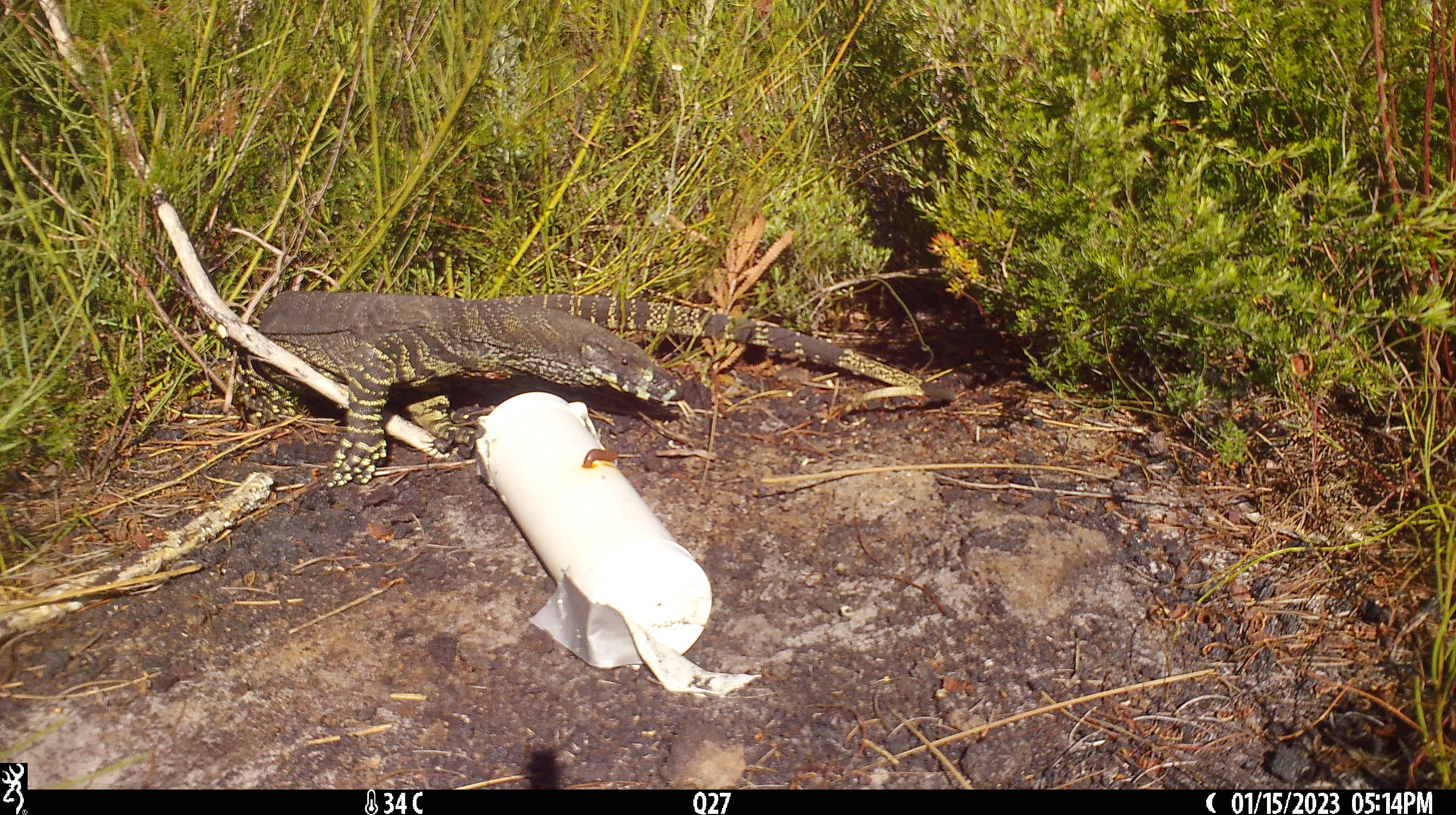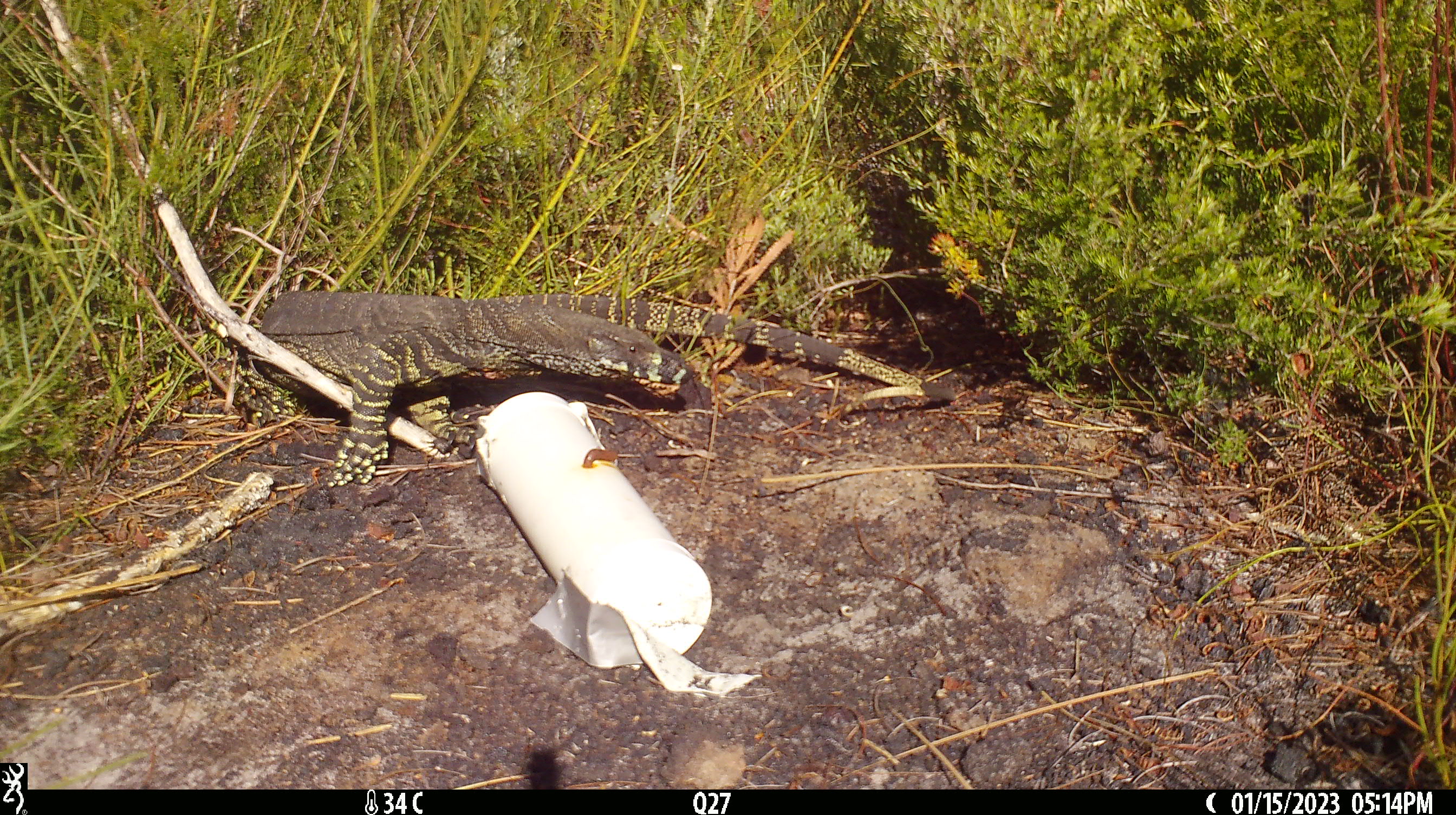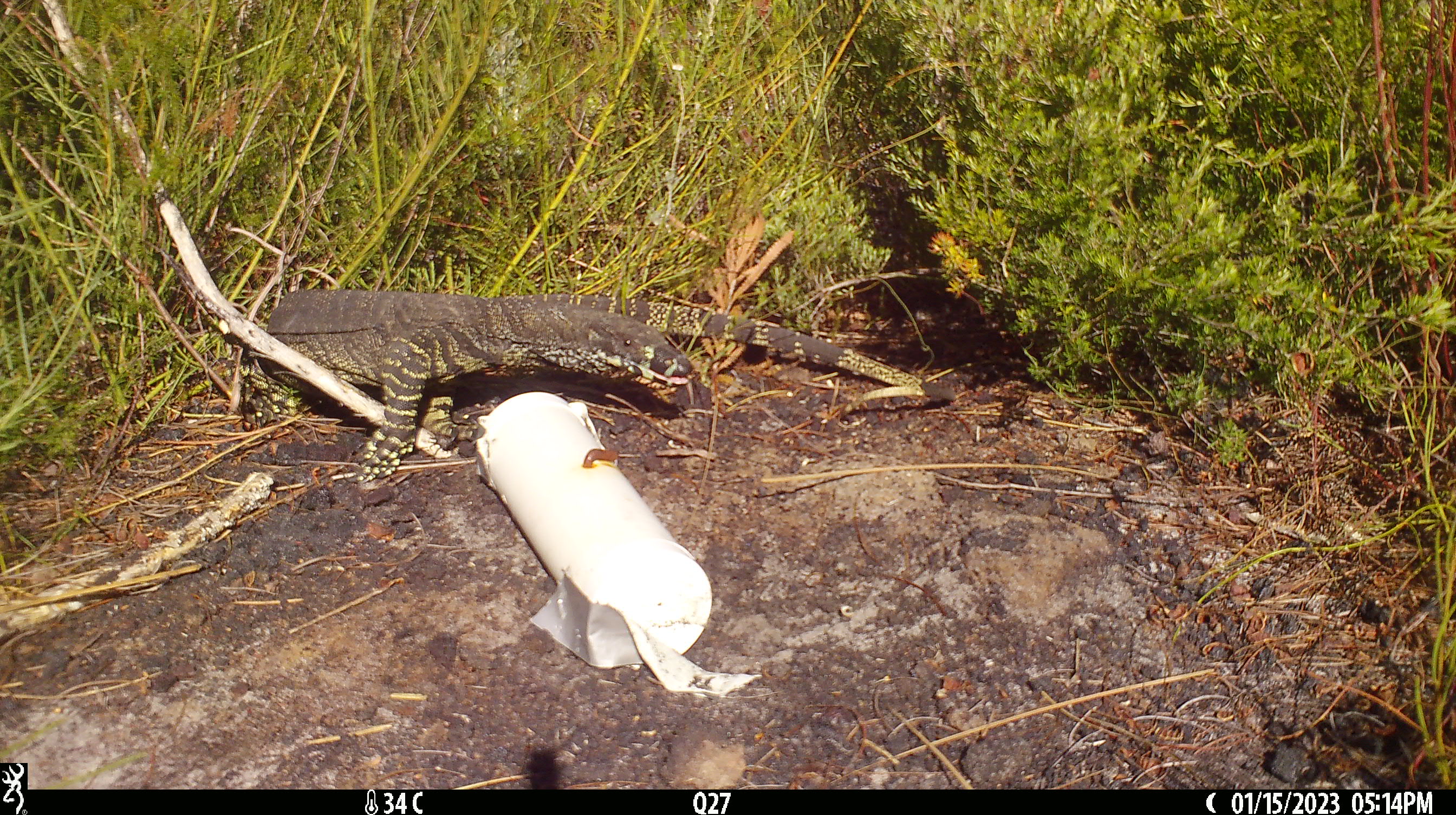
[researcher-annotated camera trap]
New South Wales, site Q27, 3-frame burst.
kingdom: Animalia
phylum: Chordata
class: Reptilia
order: Squamata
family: Varanidae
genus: Varanus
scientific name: Varanus varius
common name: lace monitor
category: goanna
Goanna (lace monitor) (Varanus varius).